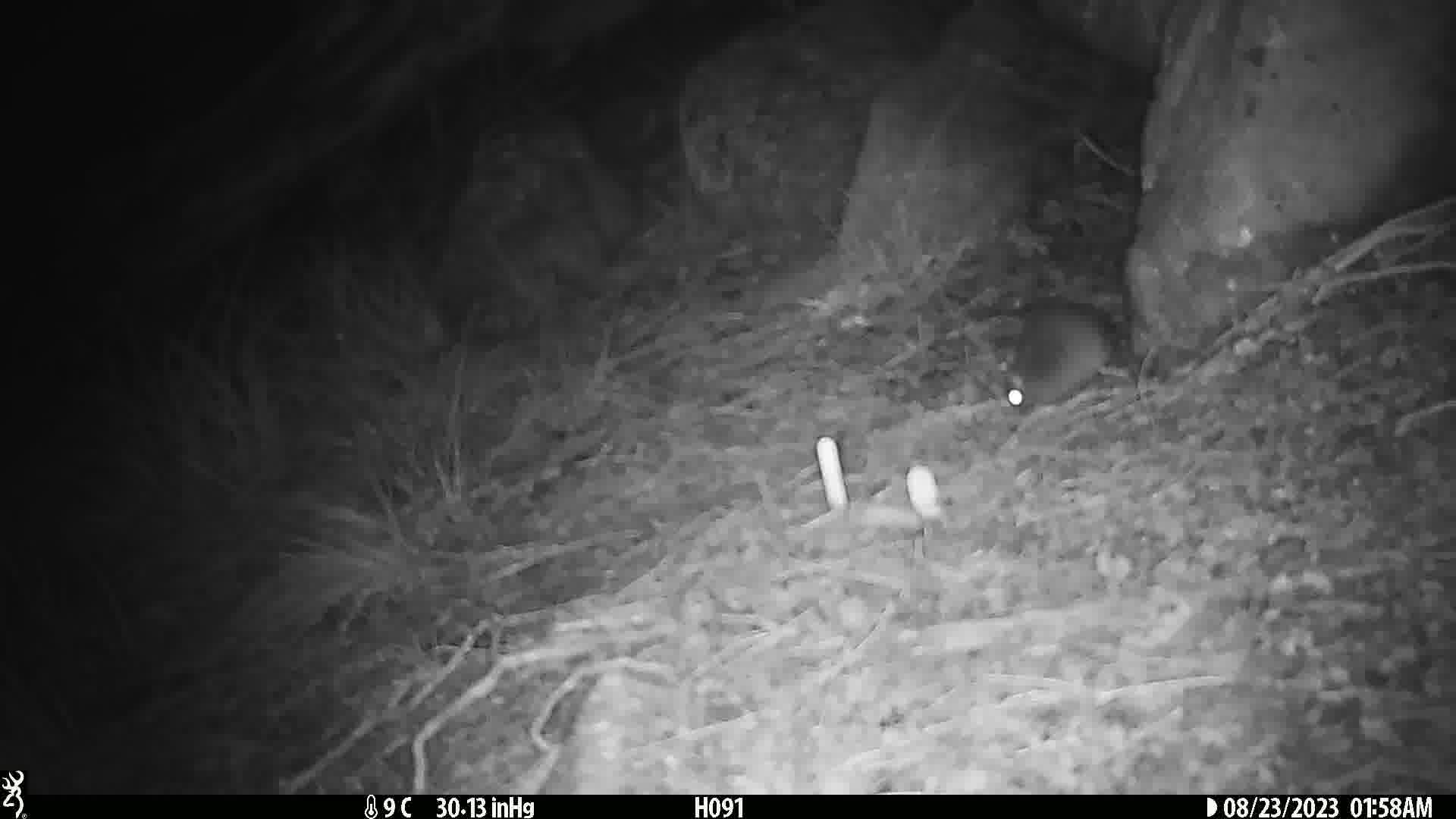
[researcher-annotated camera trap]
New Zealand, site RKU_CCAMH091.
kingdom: Animalia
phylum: Chordata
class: Mammalia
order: Rodentia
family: Muridae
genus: Rattus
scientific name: Rattus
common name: rat